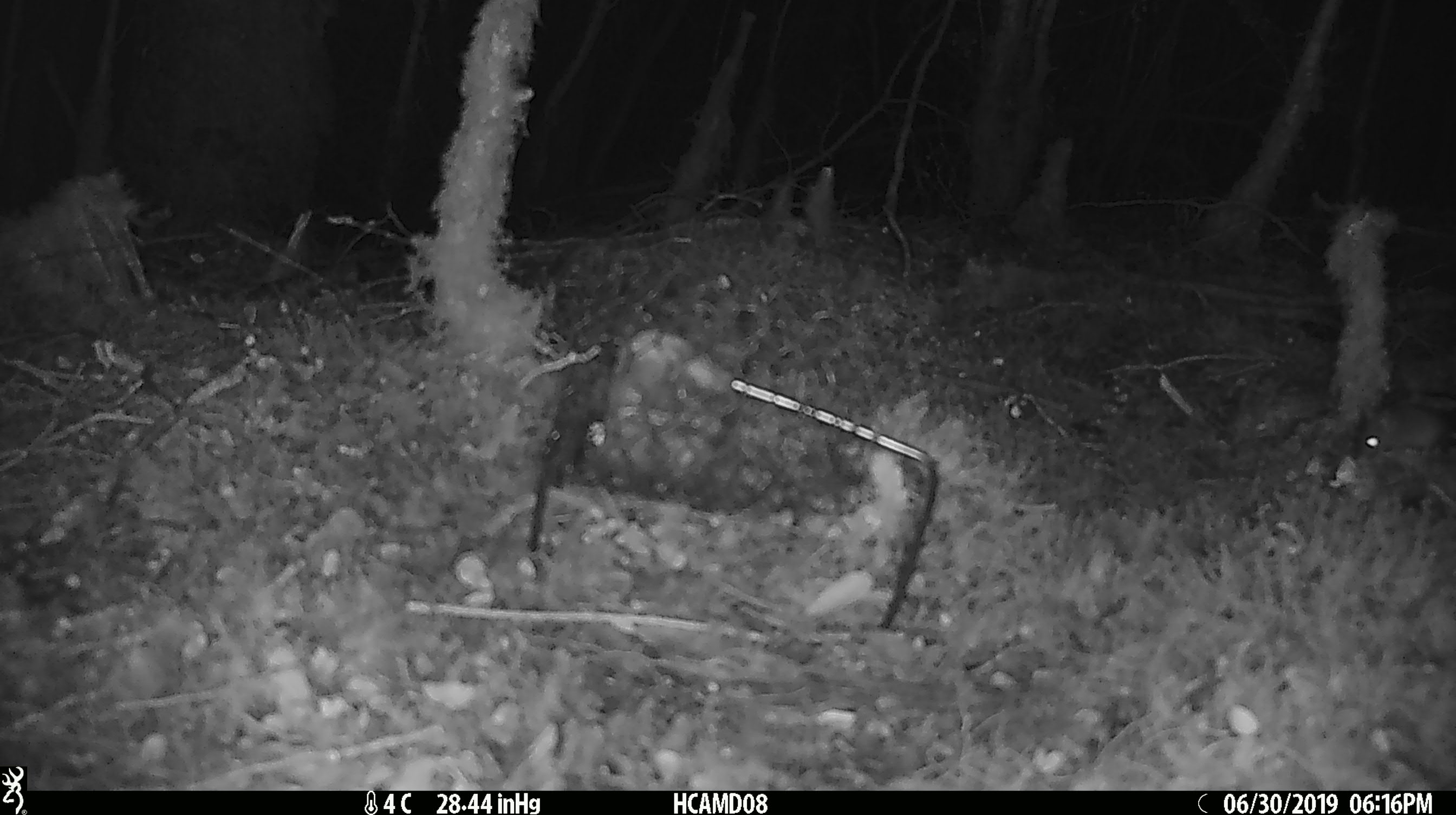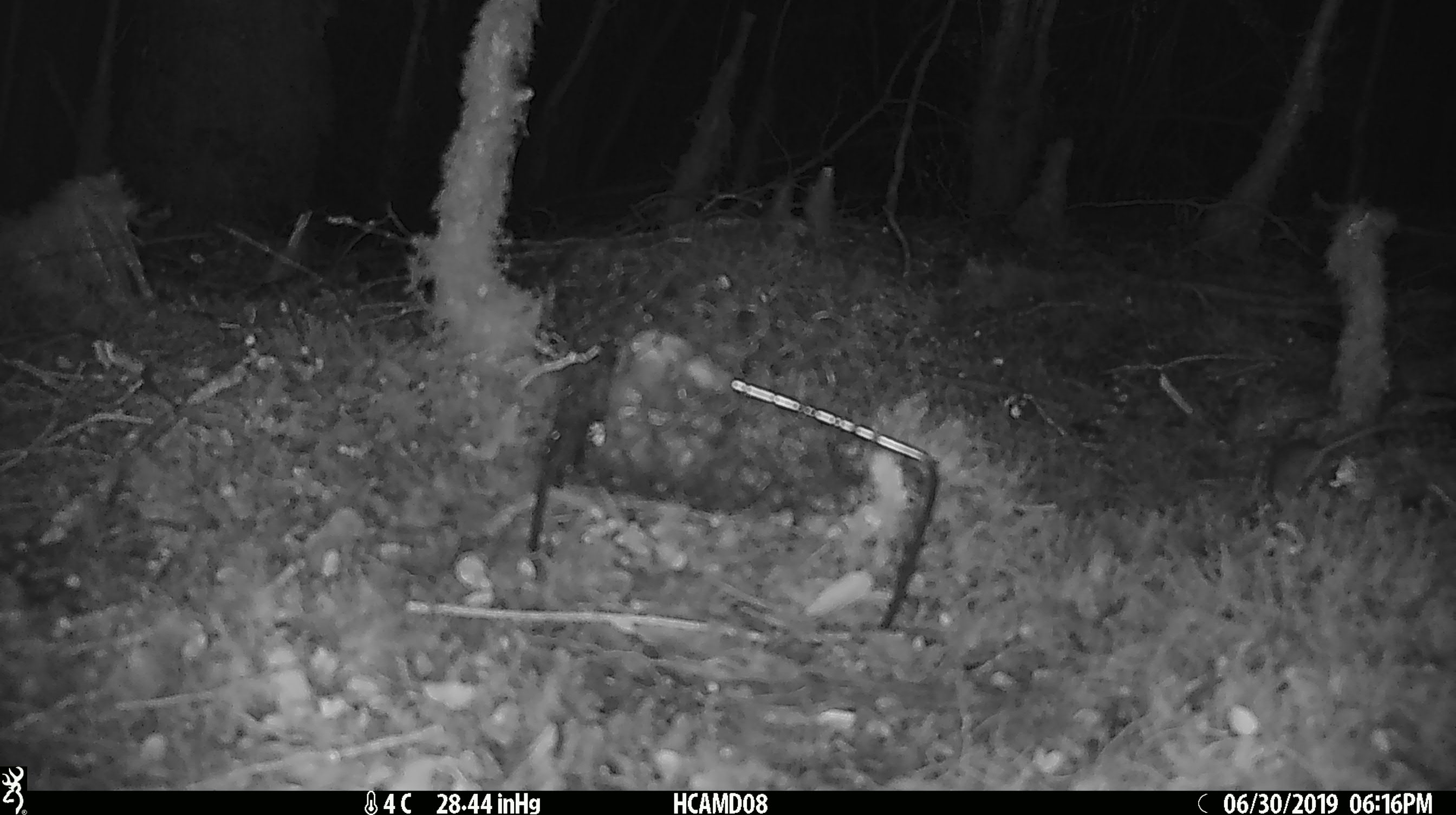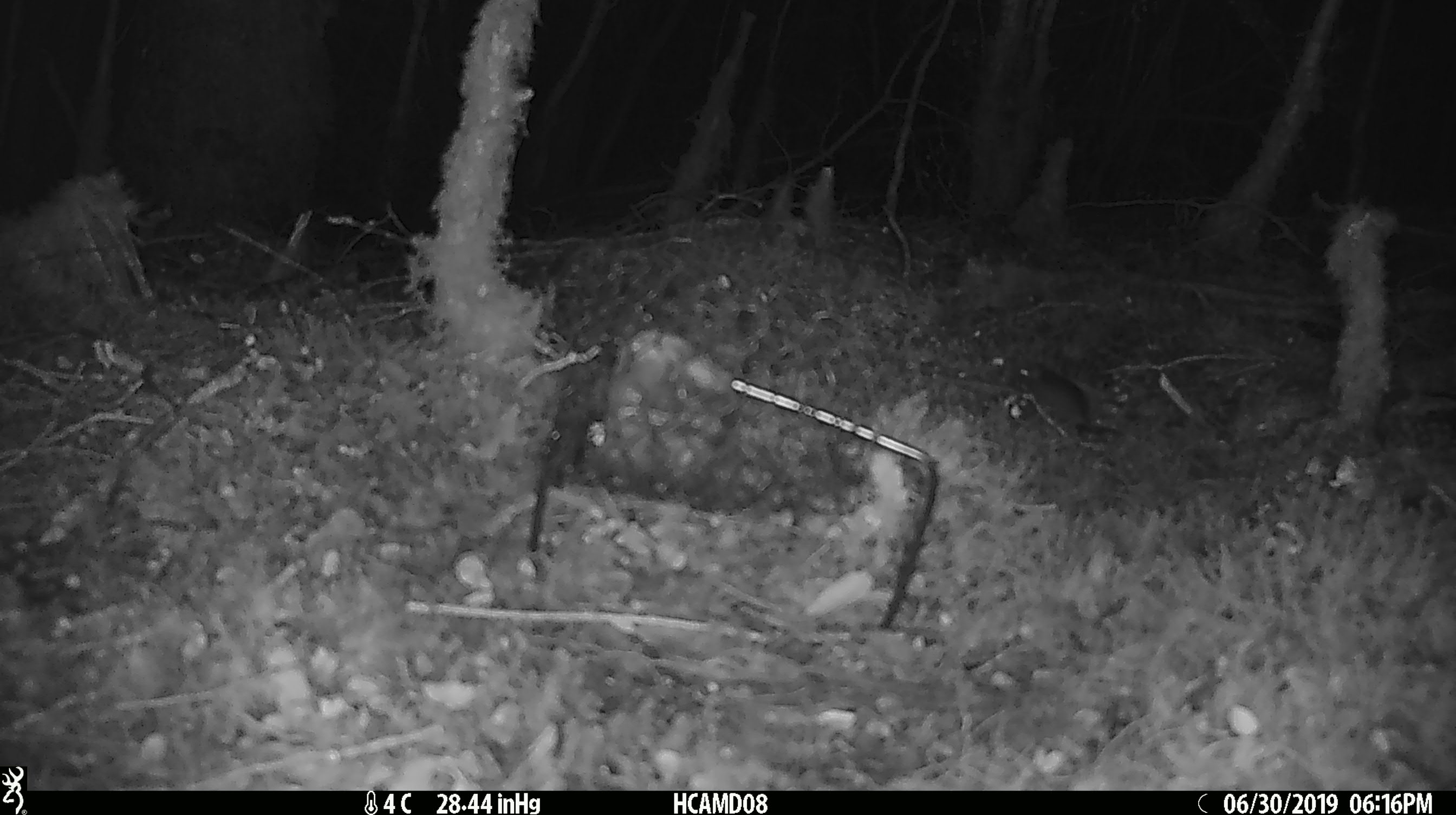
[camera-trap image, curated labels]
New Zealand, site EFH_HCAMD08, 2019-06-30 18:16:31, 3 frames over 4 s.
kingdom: Animalia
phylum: Chordata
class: Mammalia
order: Rodentia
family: Muridae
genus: Mus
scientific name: Mus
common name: mouse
Mouse (Mus).